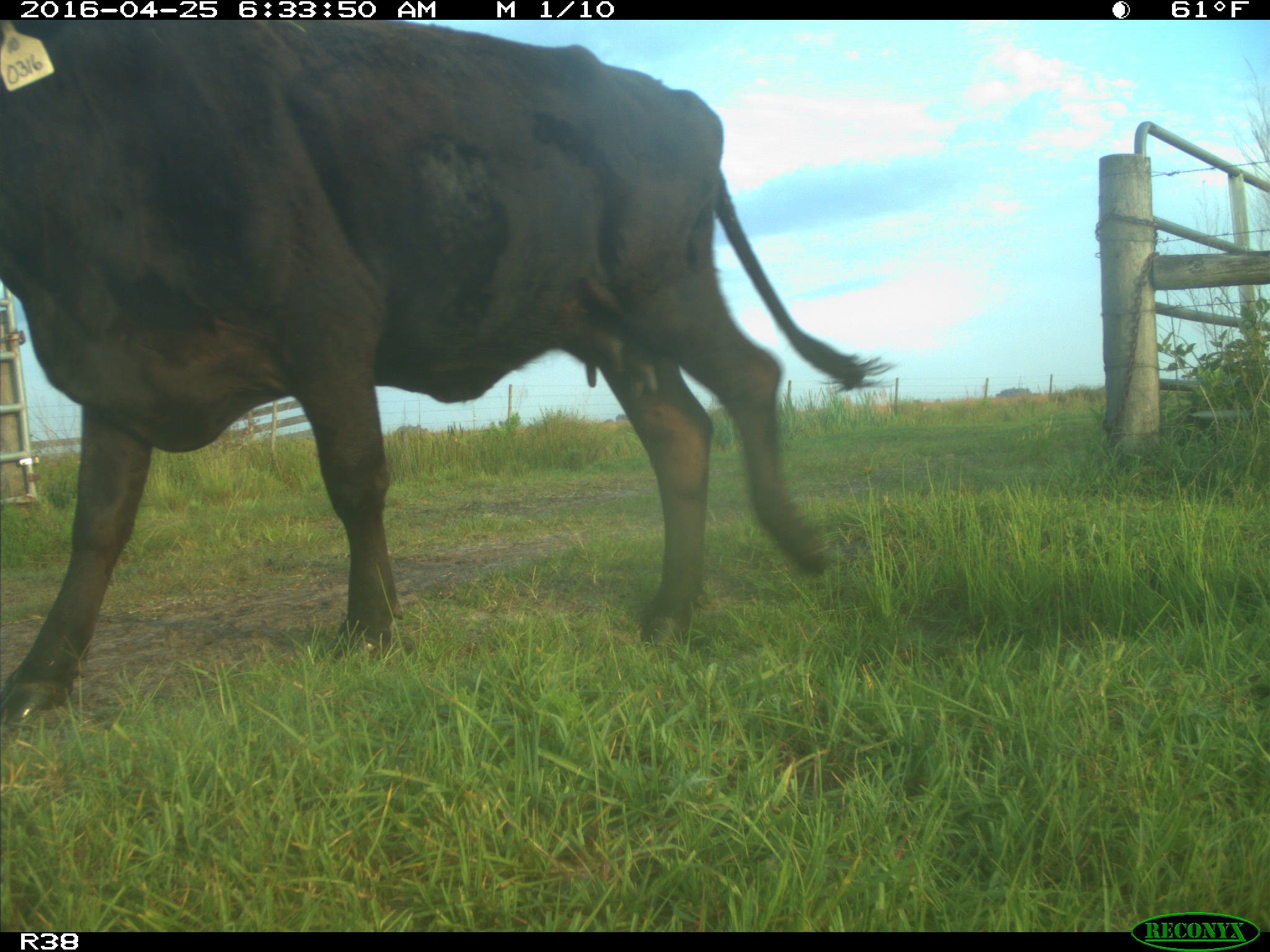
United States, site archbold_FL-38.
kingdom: Animalia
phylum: Chordata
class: Mammalia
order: Artiodactyla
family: Bovidae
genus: Bos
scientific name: Bos taurus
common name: domestic cow